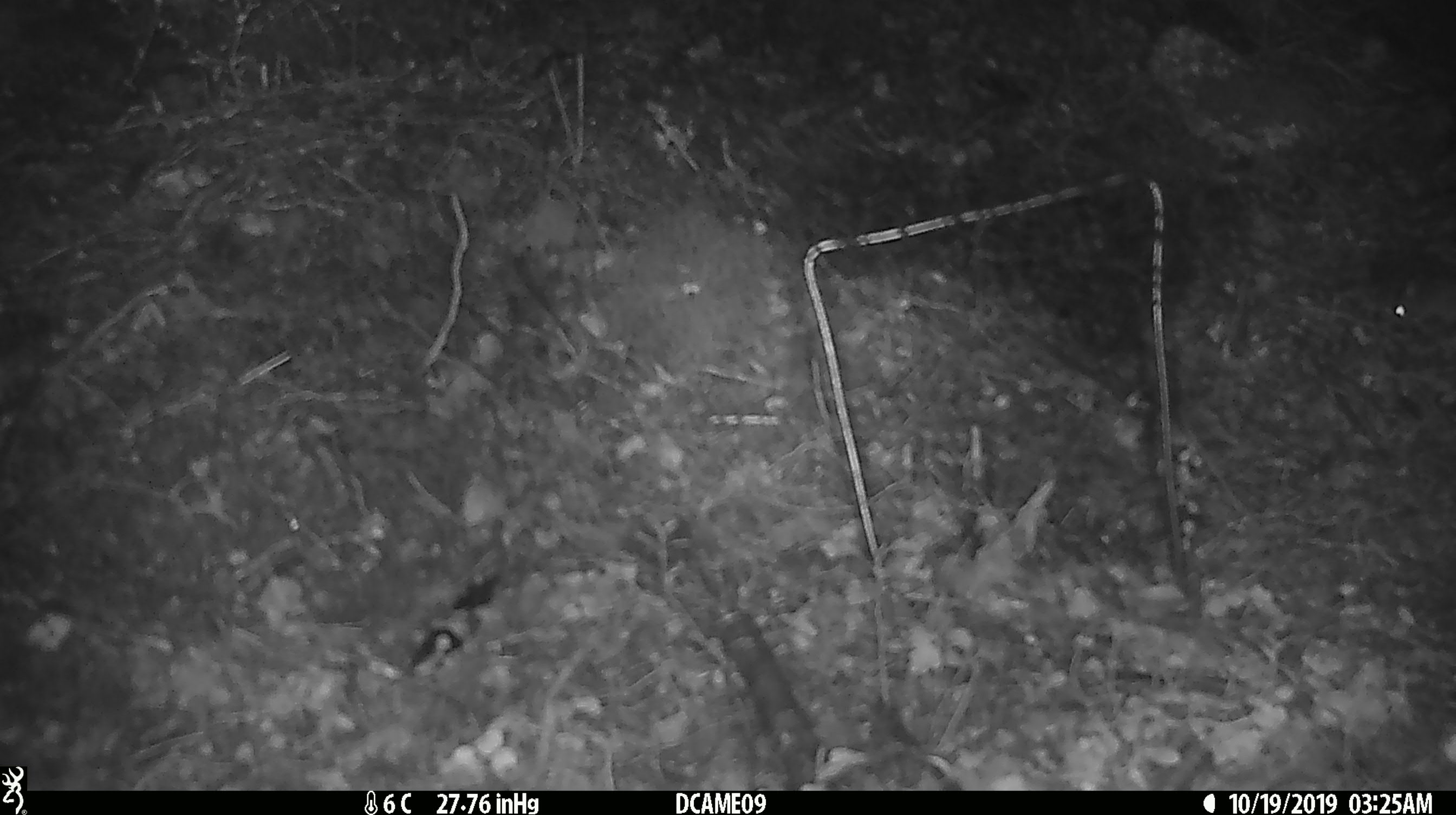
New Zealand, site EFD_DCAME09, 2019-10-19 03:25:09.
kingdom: Animalia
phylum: Chordata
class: Mammalia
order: Rodentia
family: Muridae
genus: Mus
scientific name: Mus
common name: mouse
Mouse (Mus).